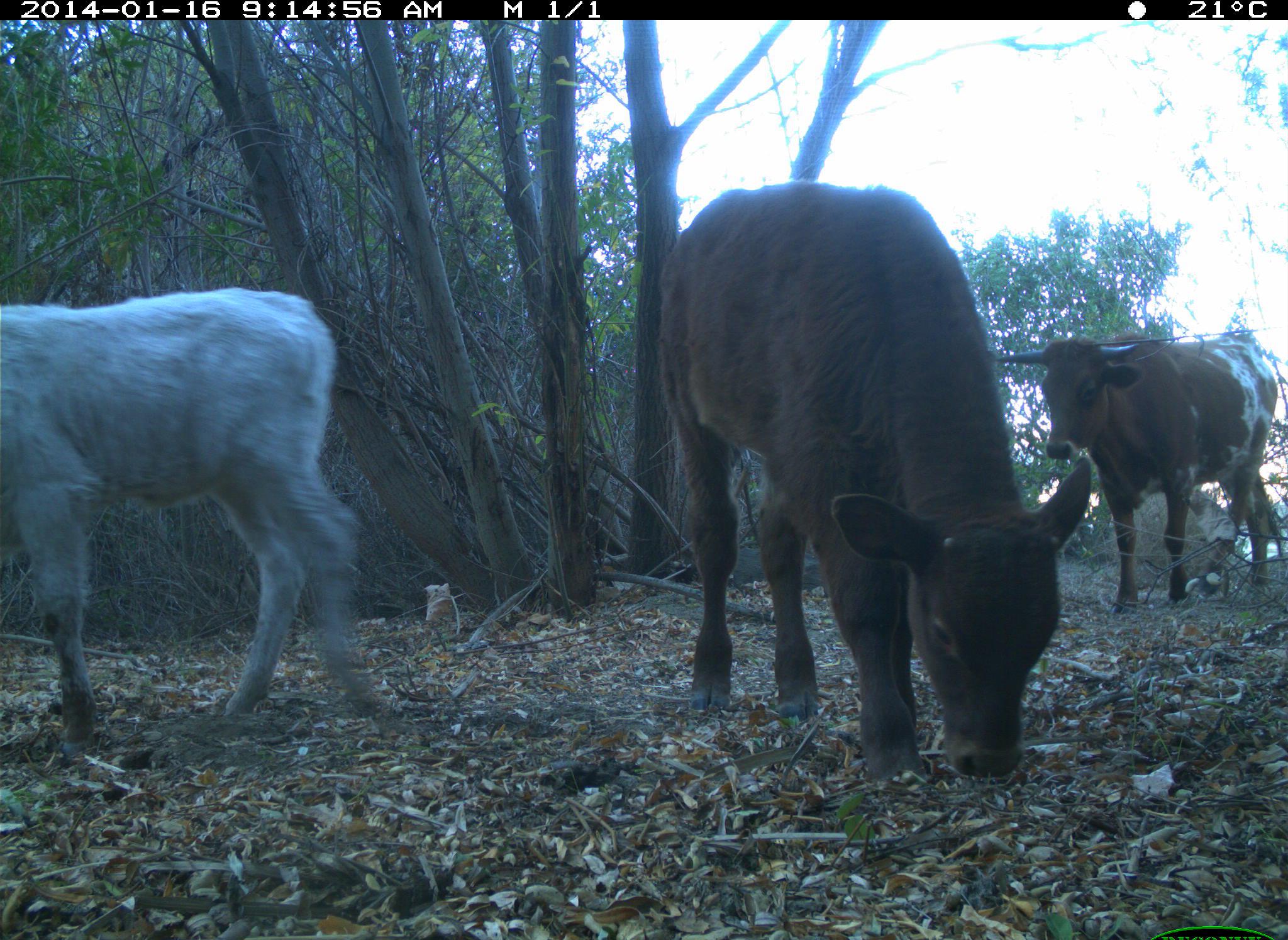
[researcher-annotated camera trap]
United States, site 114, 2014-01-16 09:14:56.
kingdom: Animalia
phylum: Chordata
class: Mammalia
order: Artiodactyla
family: Bovidae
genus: Bos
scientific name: Bos taurus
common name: cow